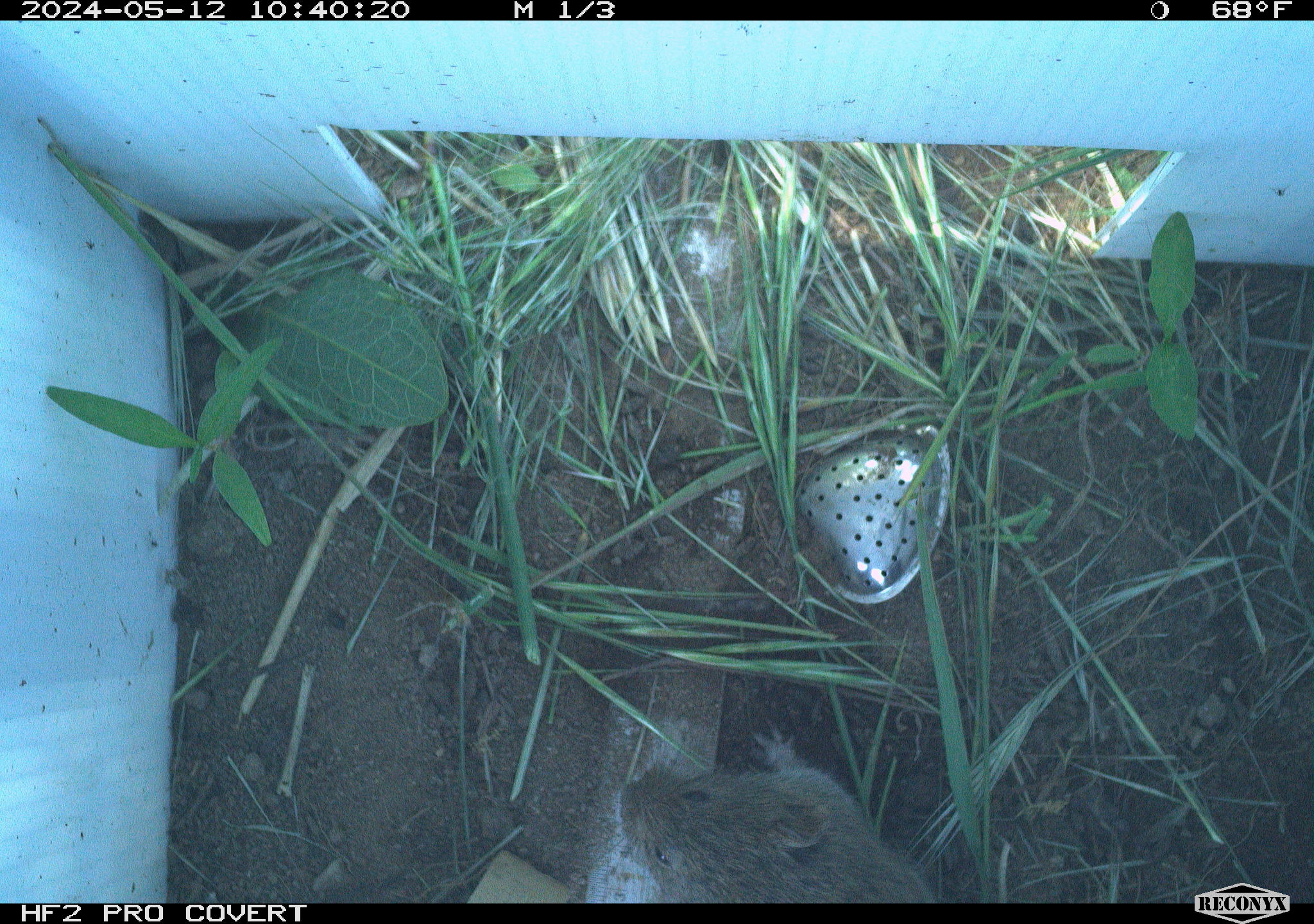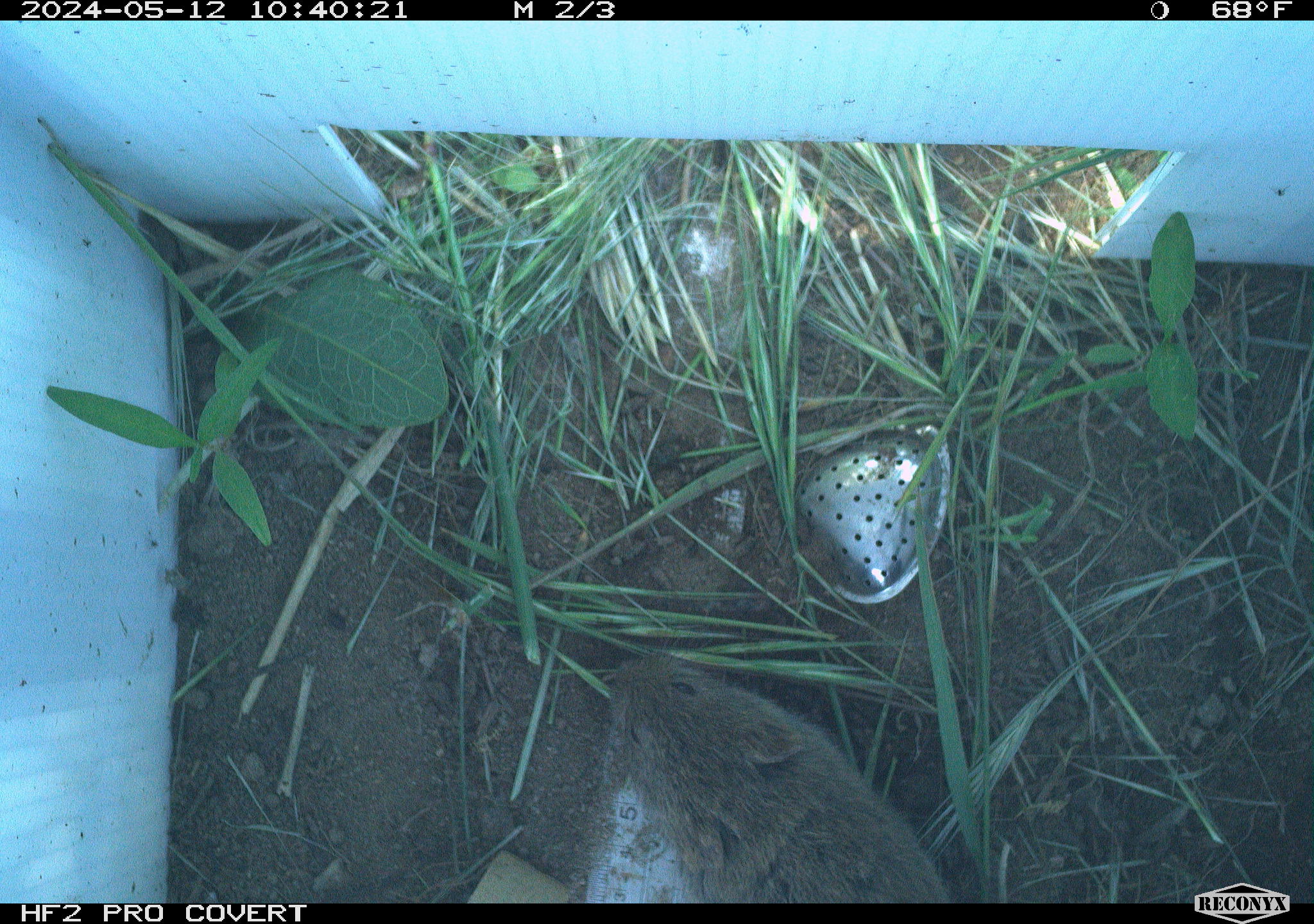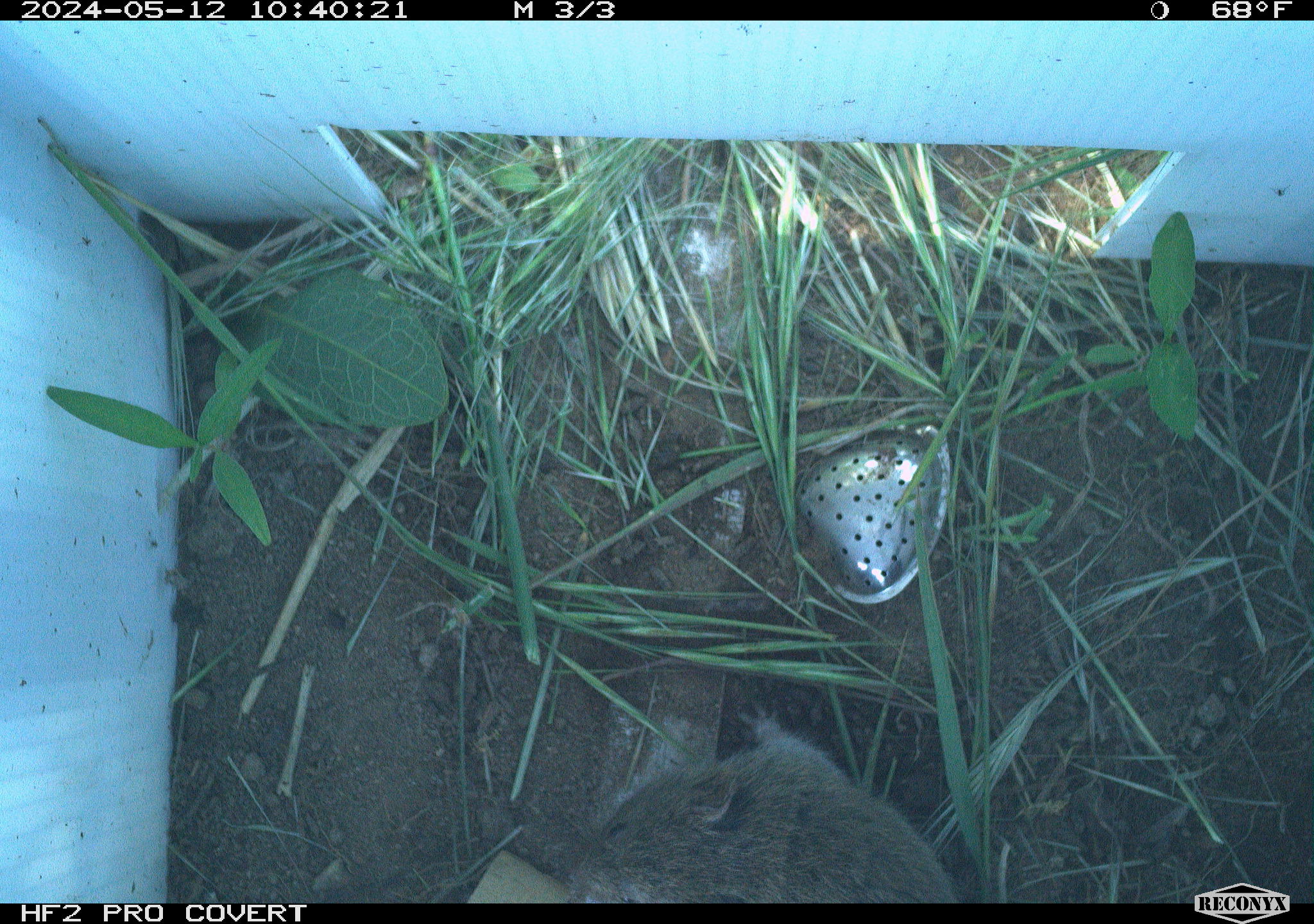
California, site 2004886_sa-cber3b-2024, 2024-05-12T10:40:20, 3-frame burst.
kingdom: Animalia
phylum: Chordata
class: Mammalia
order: Rodentia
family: Cricetidae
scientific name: Arvicolinae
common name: voles, lemmings, and muskrats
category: arvicolinae subfamily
Arvicolinae subfamily (voles, lemmings, and muskrats) (Arvicolinae).